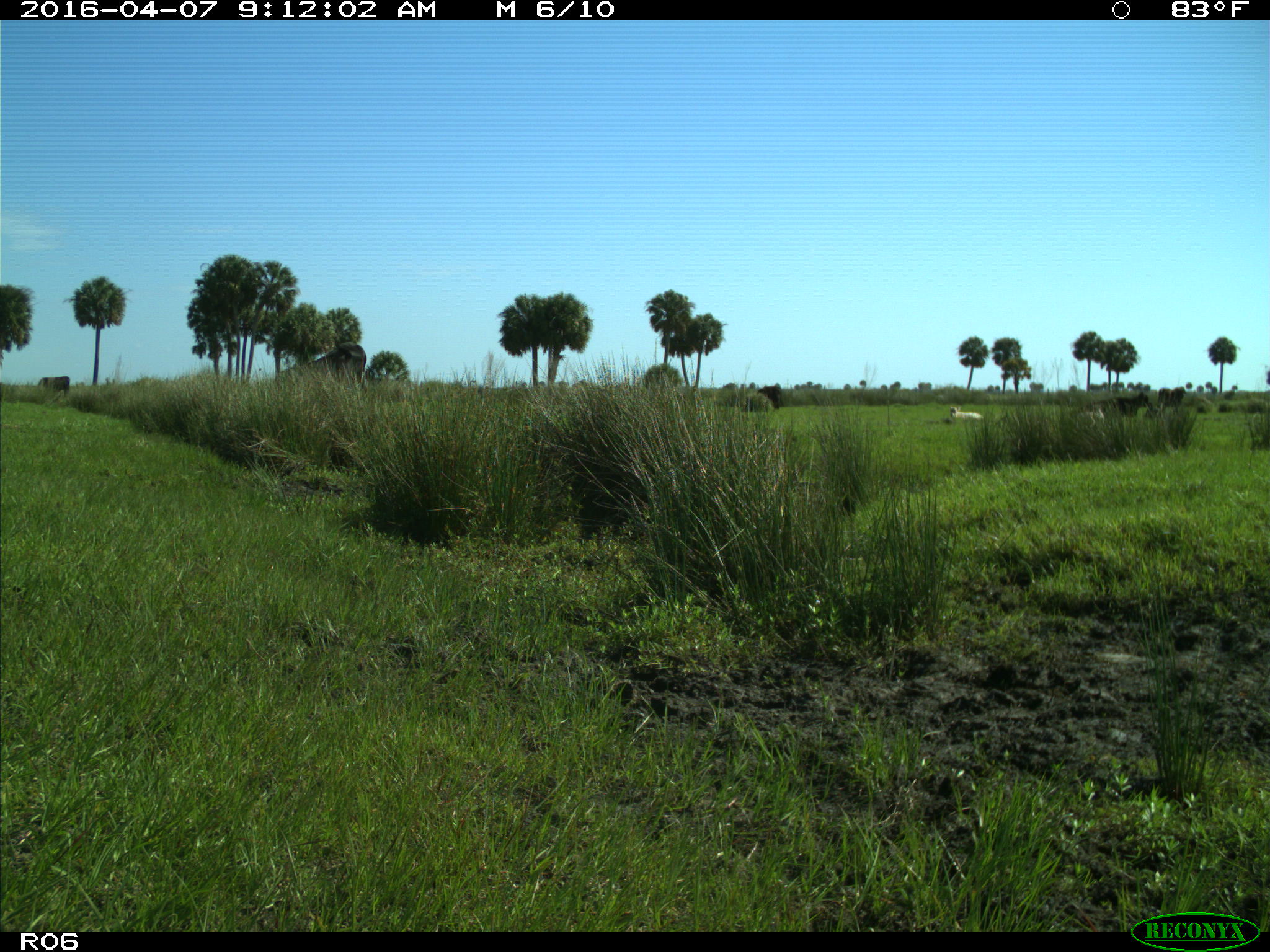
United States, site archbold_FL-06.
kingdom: Animalia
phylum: Chordata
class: Mammalia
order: Artiodactyla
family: Bovidae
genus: Bos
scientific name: Bos taurus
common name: domestic cow